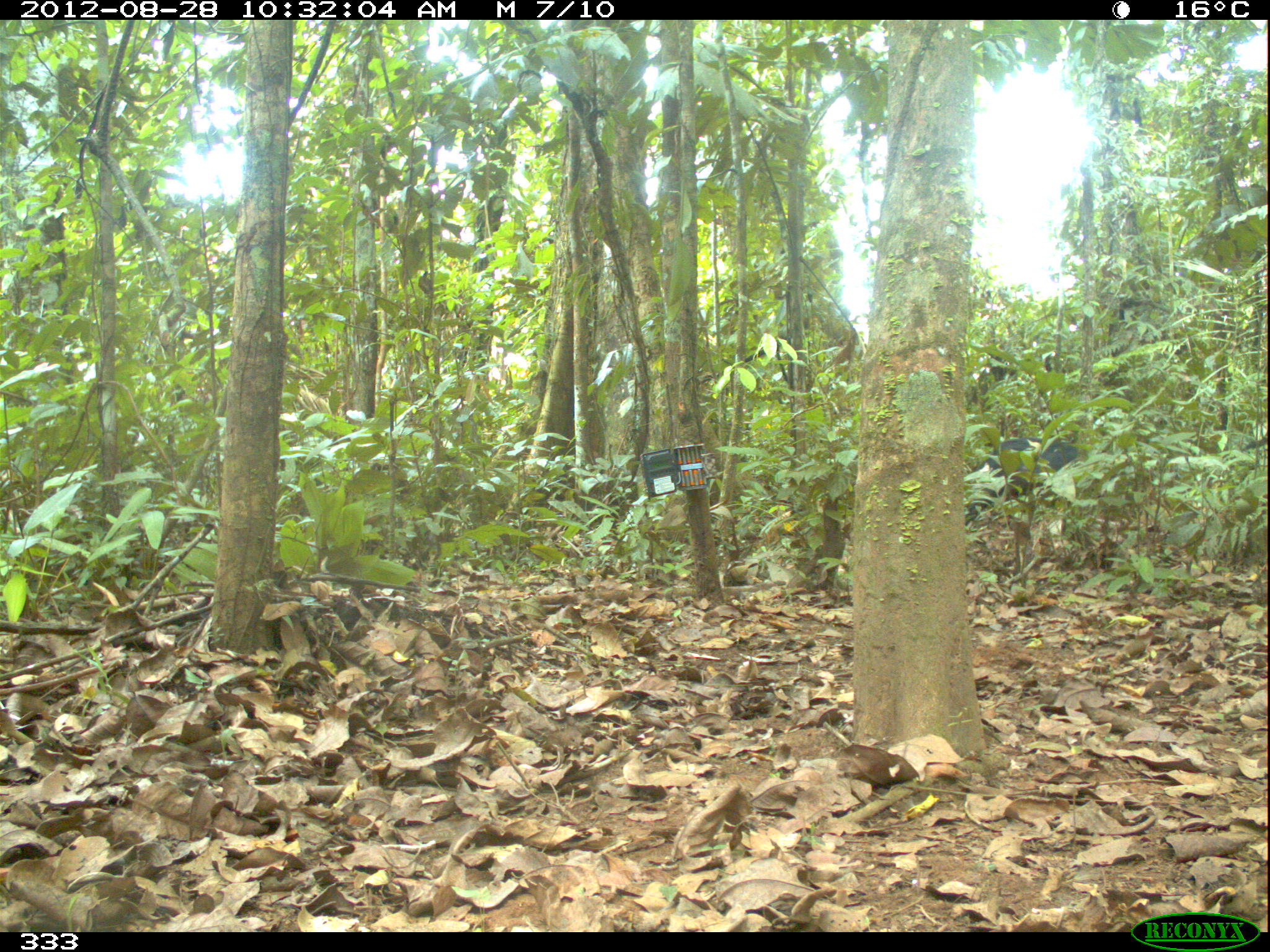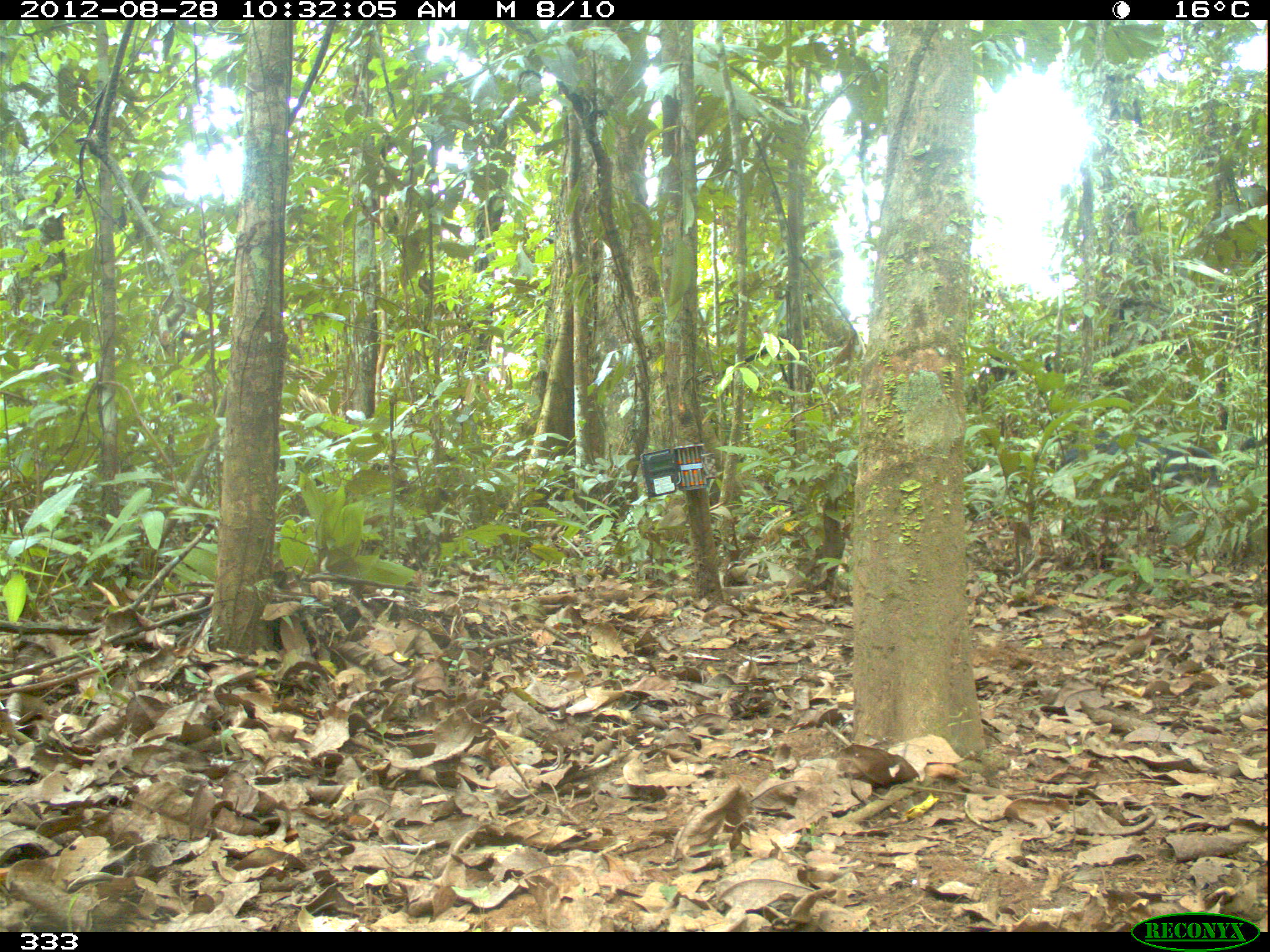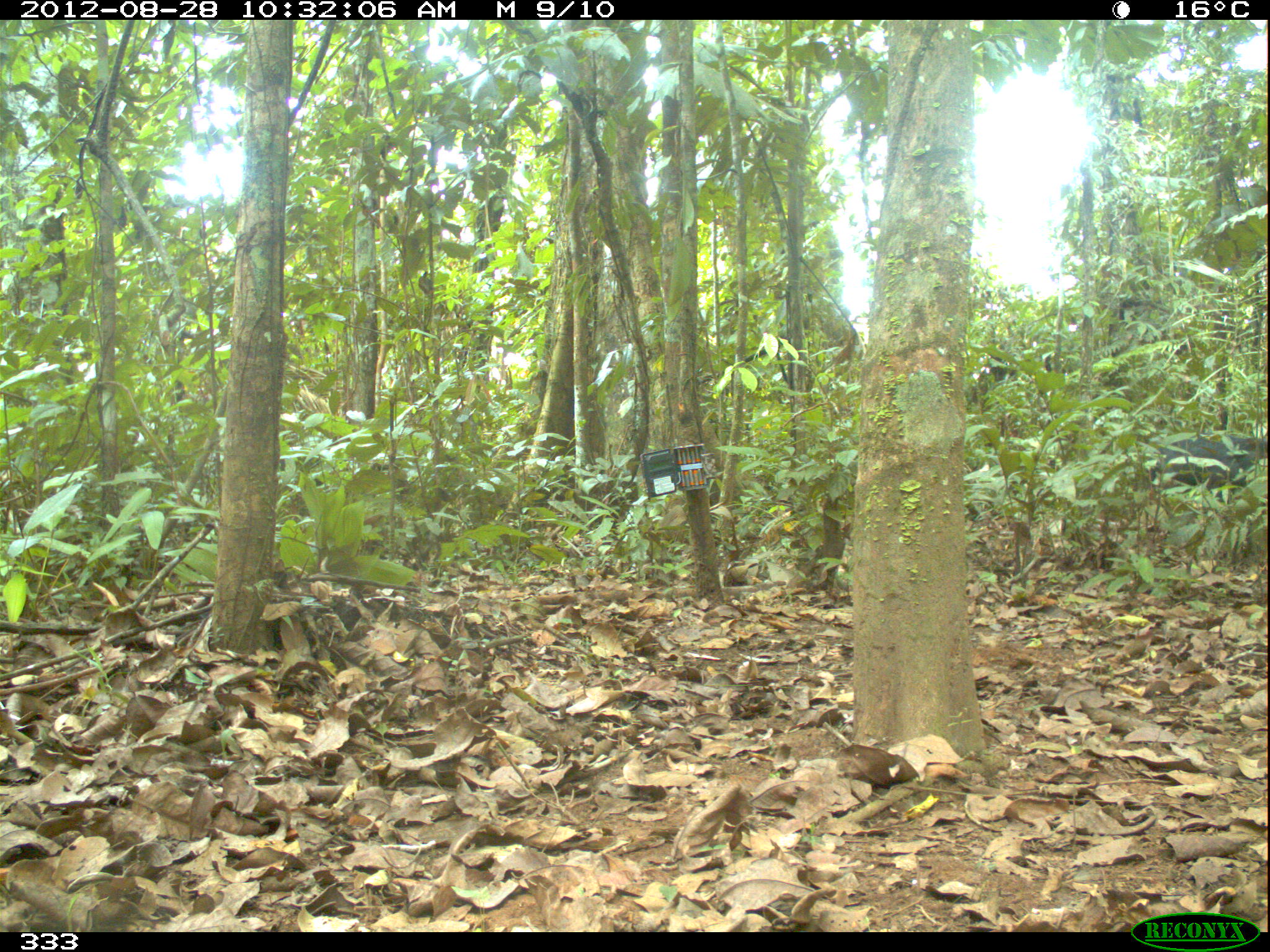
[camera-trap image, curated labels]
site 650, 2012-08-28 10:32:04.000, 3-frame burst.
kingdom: Animalia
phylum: Chordata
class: Mammalia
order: Artiodactyla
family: Tayassuidae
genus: Tayassu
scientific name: Tayassu pecari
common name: white-lipped peccary